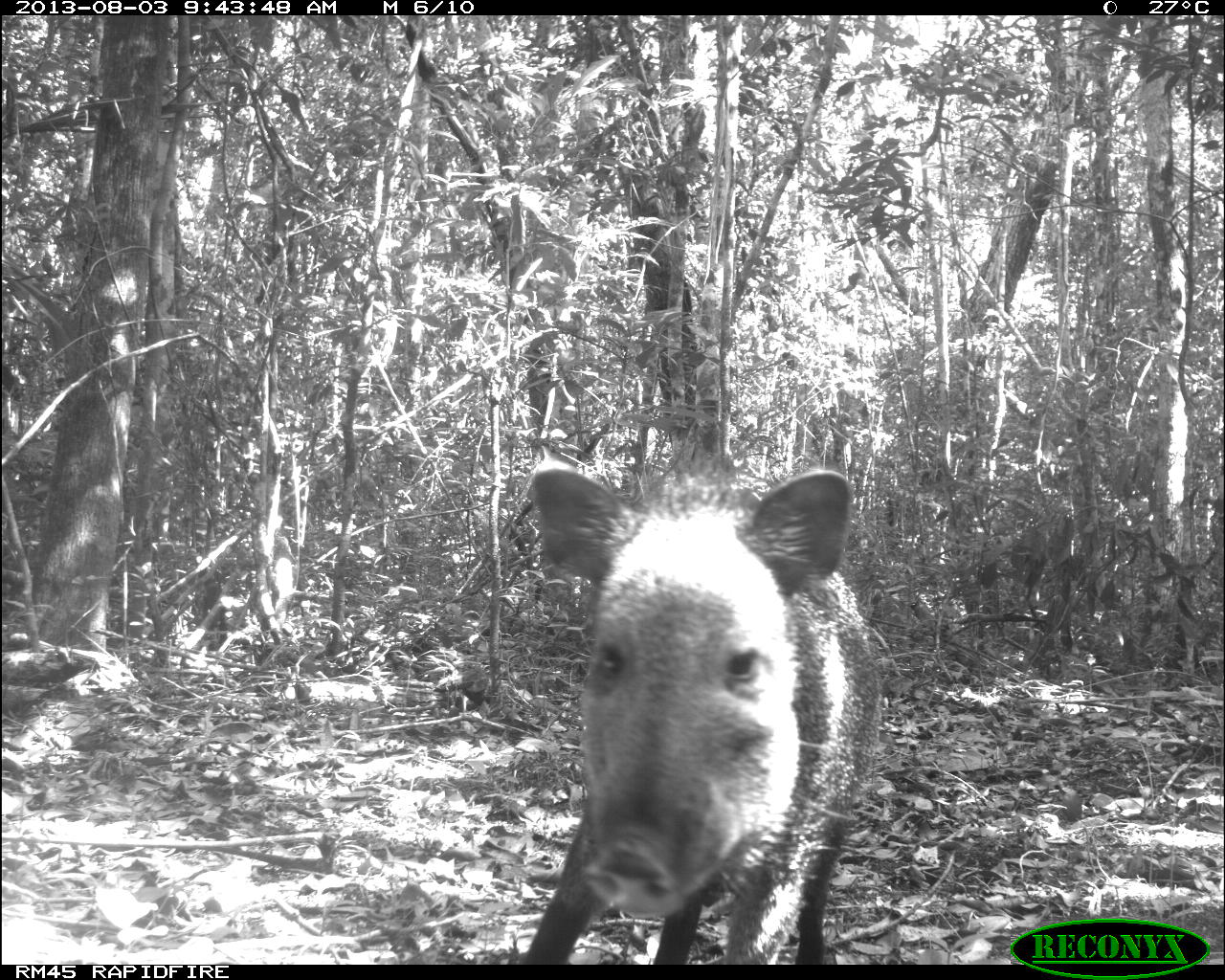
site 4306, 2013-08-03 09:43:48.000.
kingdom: Animalia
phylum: Chordata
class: Mammalia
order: Artiodactyla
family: Tayassuidae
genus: Pecari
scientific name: Pecari tajacu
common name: collared peccary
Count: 1.